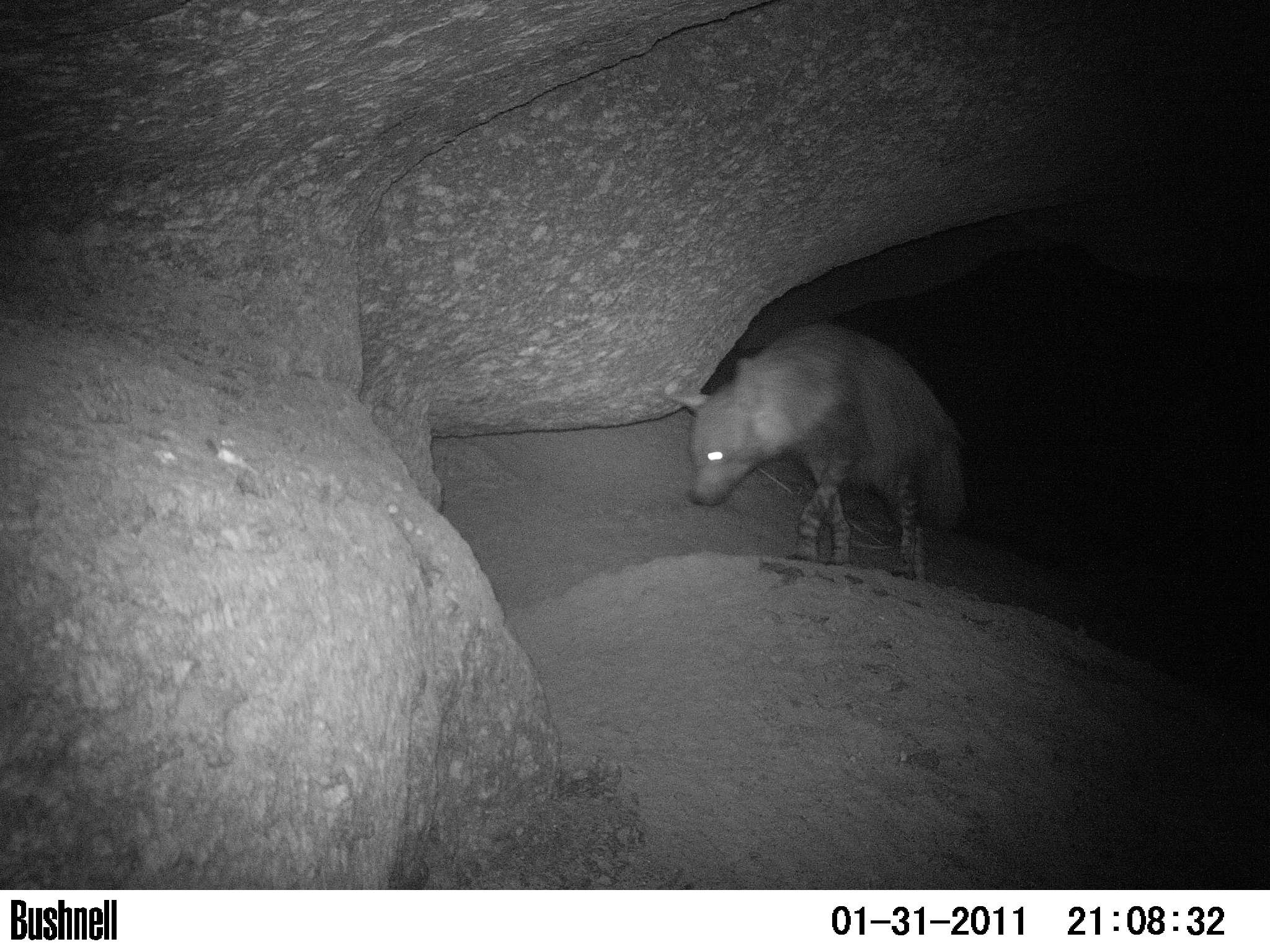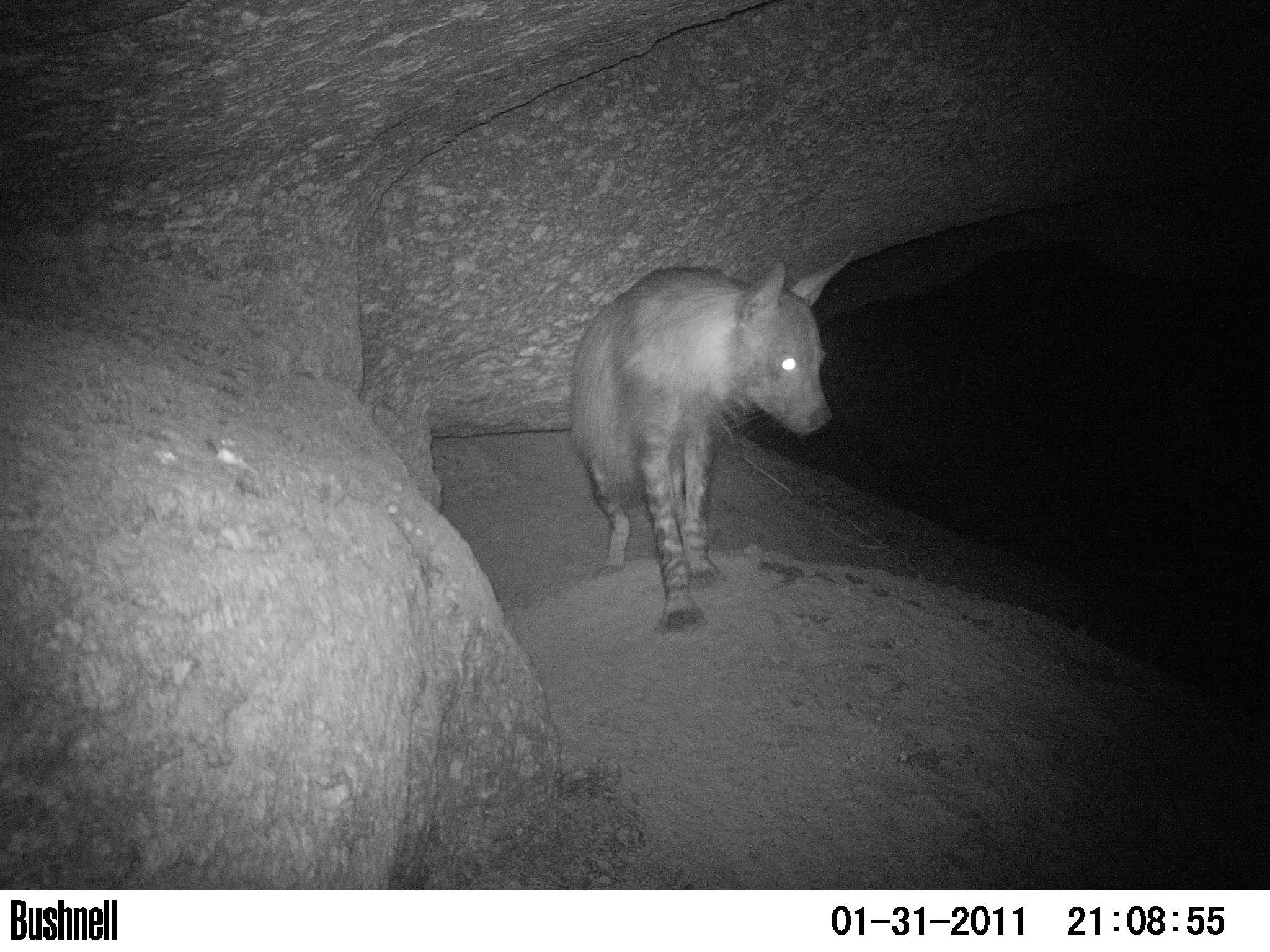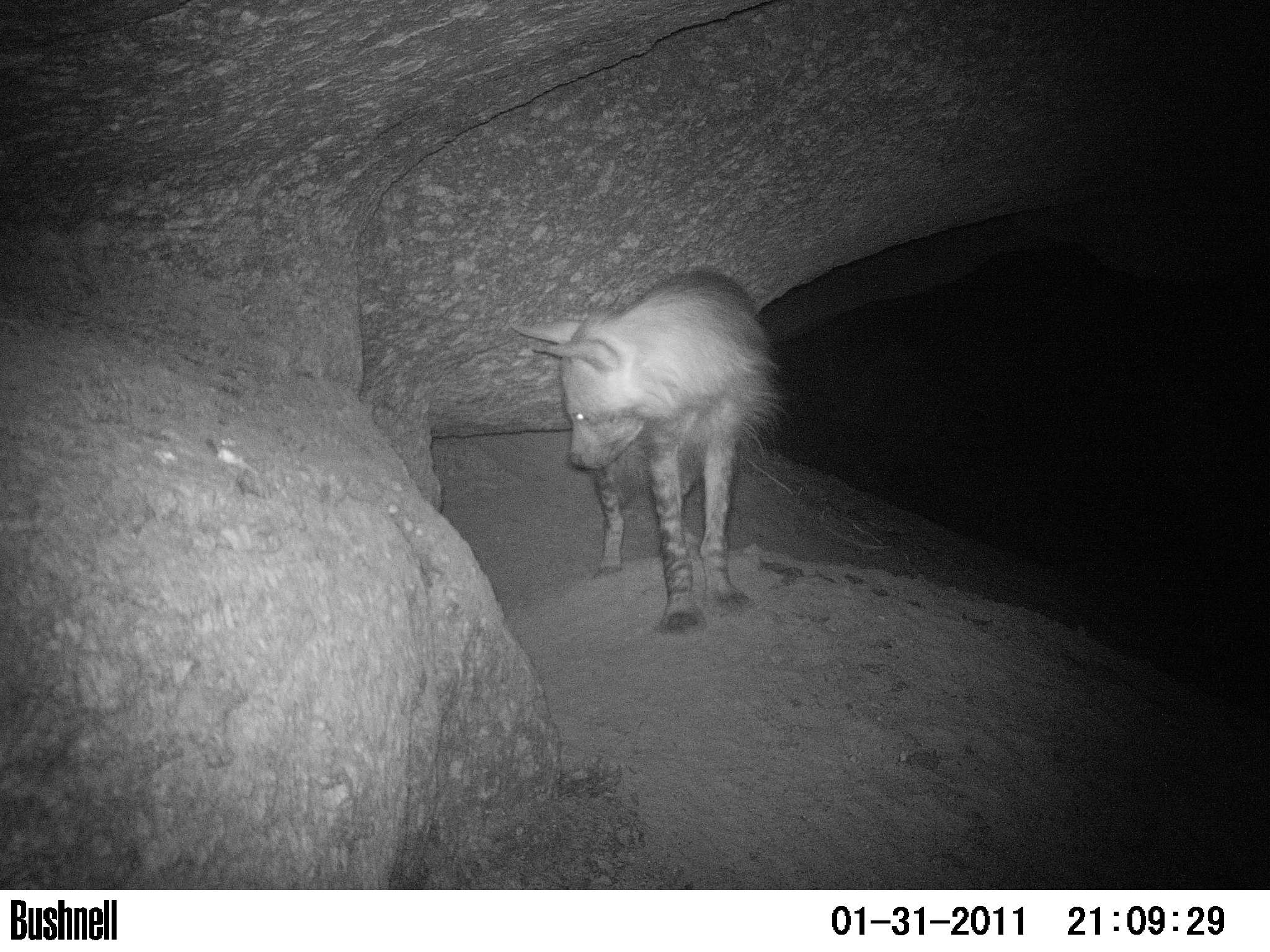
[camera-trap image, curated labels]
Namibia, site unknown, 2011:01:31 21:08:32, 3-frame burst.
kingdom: Animalia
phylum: Chordata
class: Mammalia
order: Carnivora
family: Hyaenidae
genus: Parahyaena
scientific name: Parahyaena brunnea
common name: brown hyena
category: hyaena brunnea